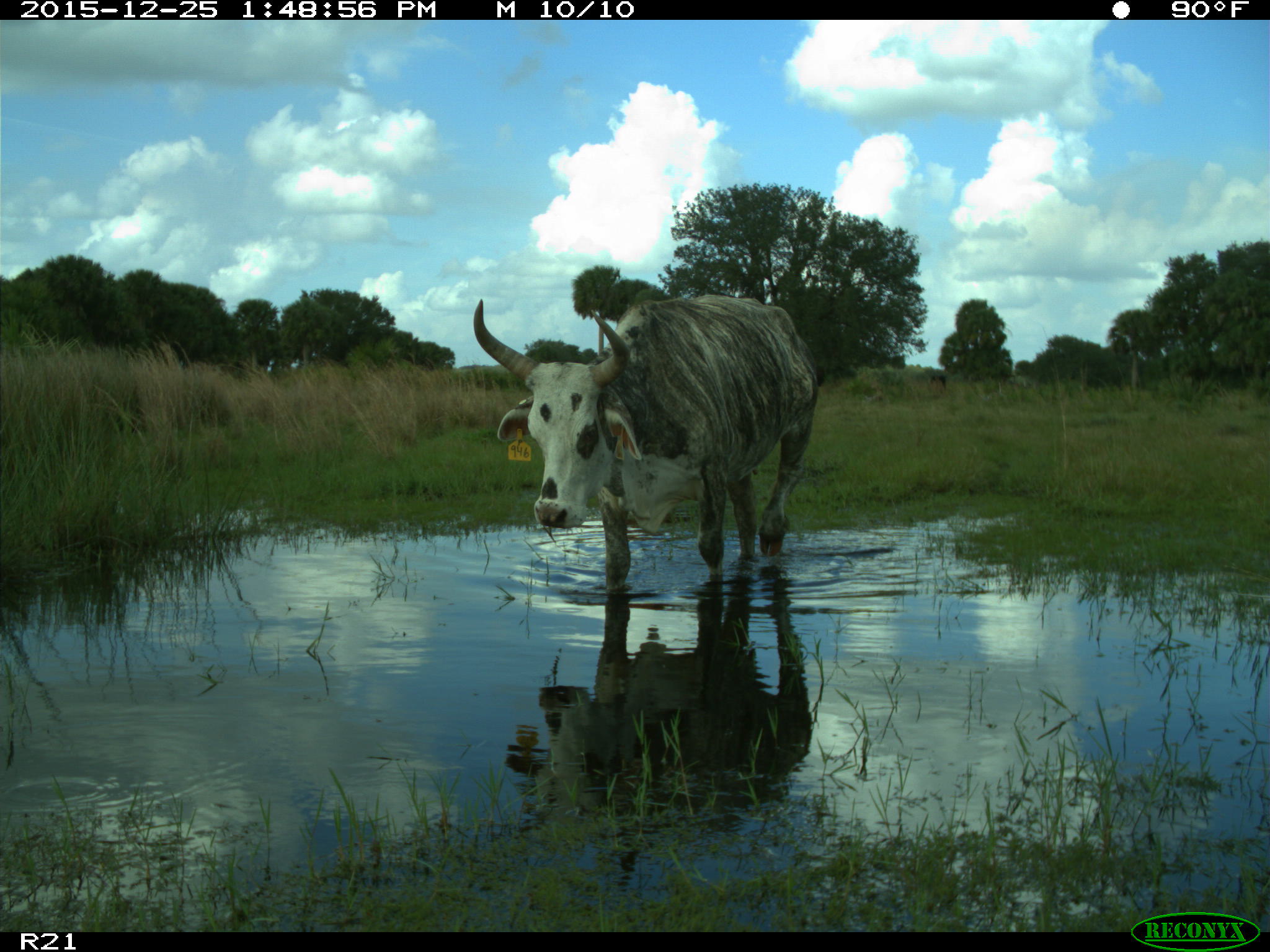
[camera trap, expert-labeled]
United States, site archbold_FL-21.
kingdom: Animalia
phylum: Chordata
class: Mammalia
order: Artiodactyla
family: Bovidae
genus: Bos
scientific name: Bos taurus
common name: domestic cow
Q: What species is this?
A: Bos taurus (domestic cow).